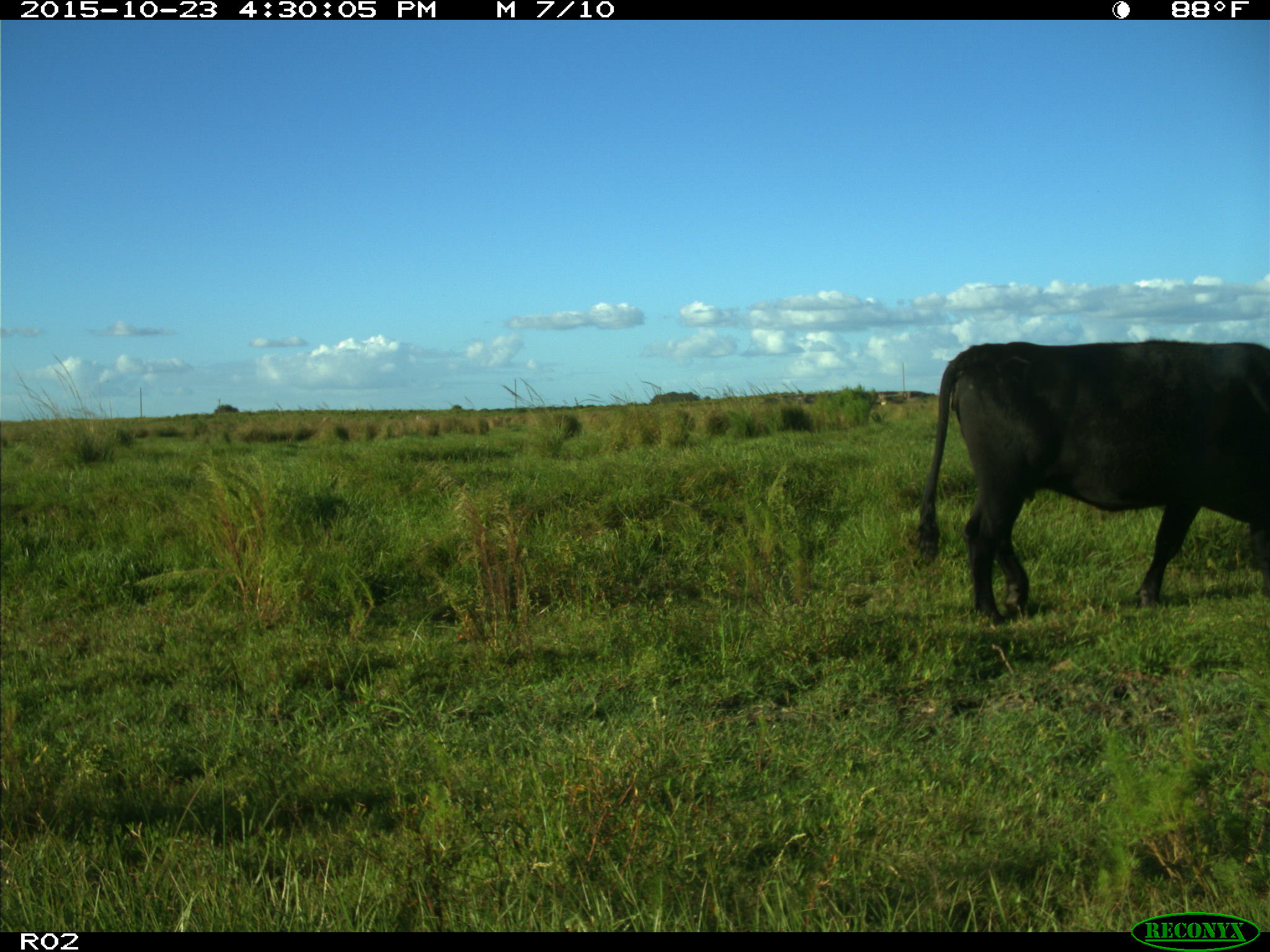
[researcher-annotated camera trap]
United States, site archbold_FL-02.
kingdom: Animalia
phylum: Chordata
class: Mammalia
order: Artiodactyla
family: Bovidae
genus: Bos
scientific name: Bos taurus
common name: domestic cow